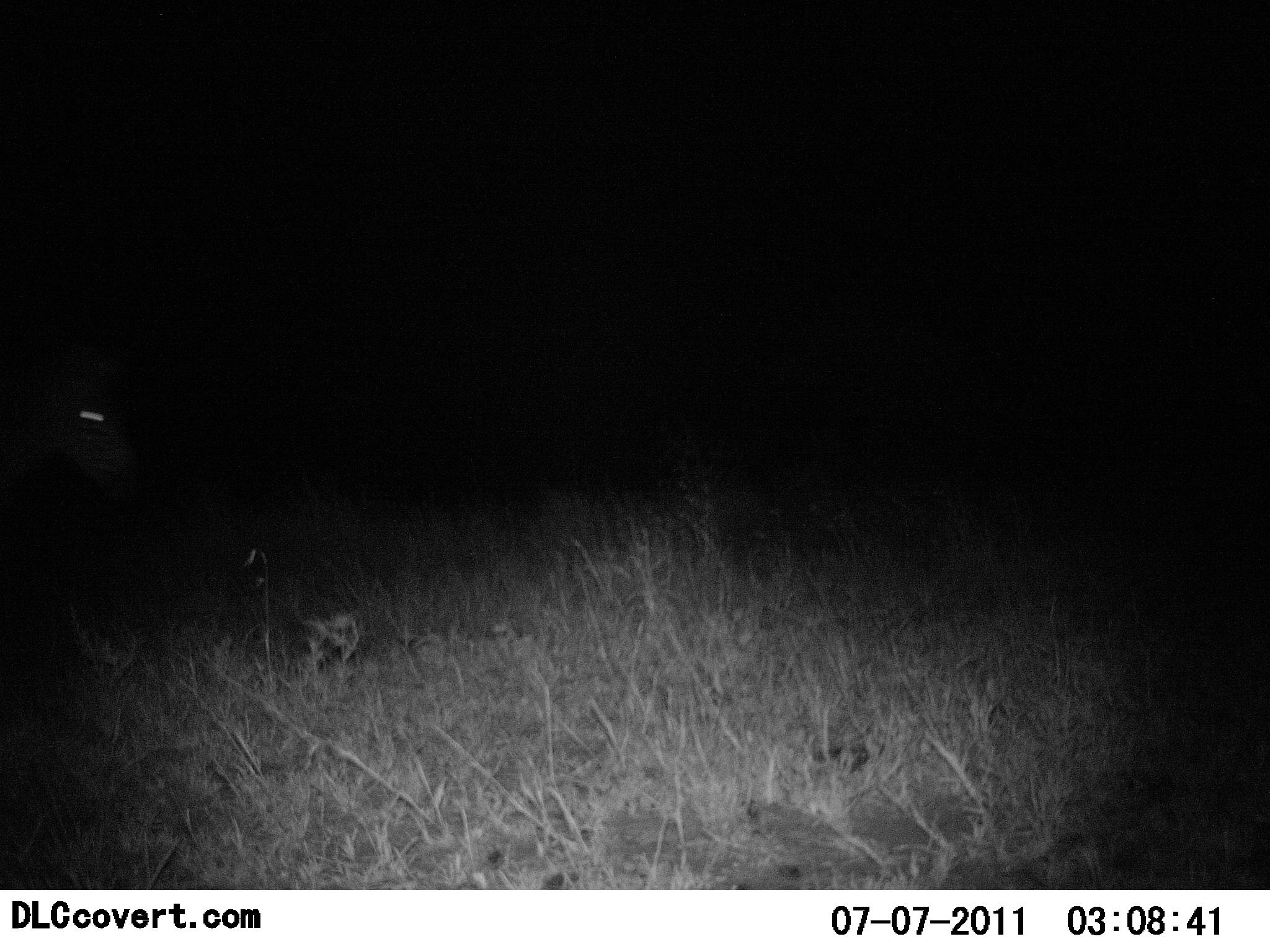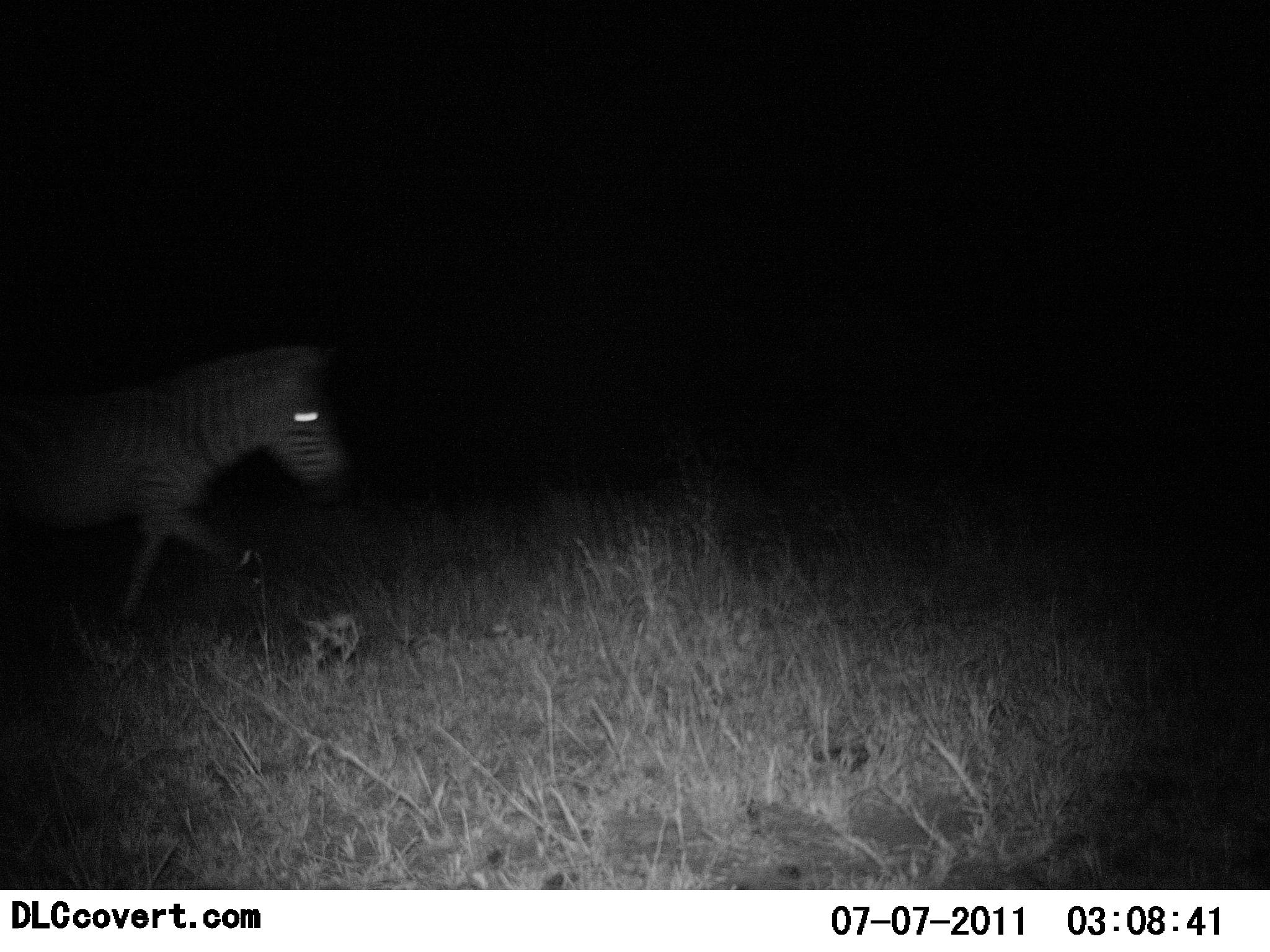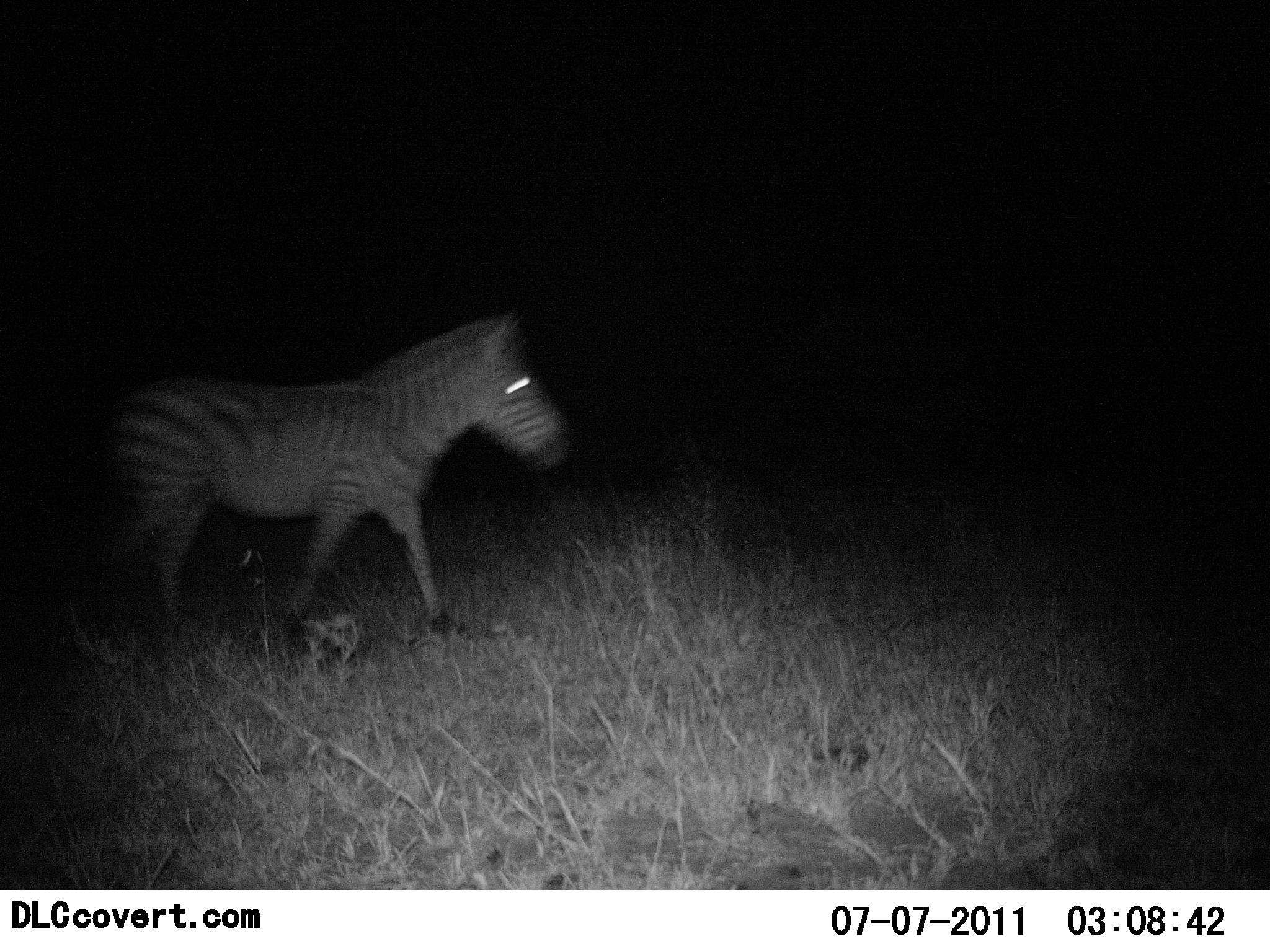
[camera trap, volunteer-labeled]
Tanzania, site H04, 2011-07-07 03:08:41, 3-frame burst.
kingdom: Animalia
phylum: Chordata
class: Mammalia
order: Perissodactyla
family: Equidae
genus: Equus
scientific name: Equus quagga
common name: plains zebra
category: zebra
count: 1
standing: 0%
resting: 0%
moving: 100%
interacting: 0%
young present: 0%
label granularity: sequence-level